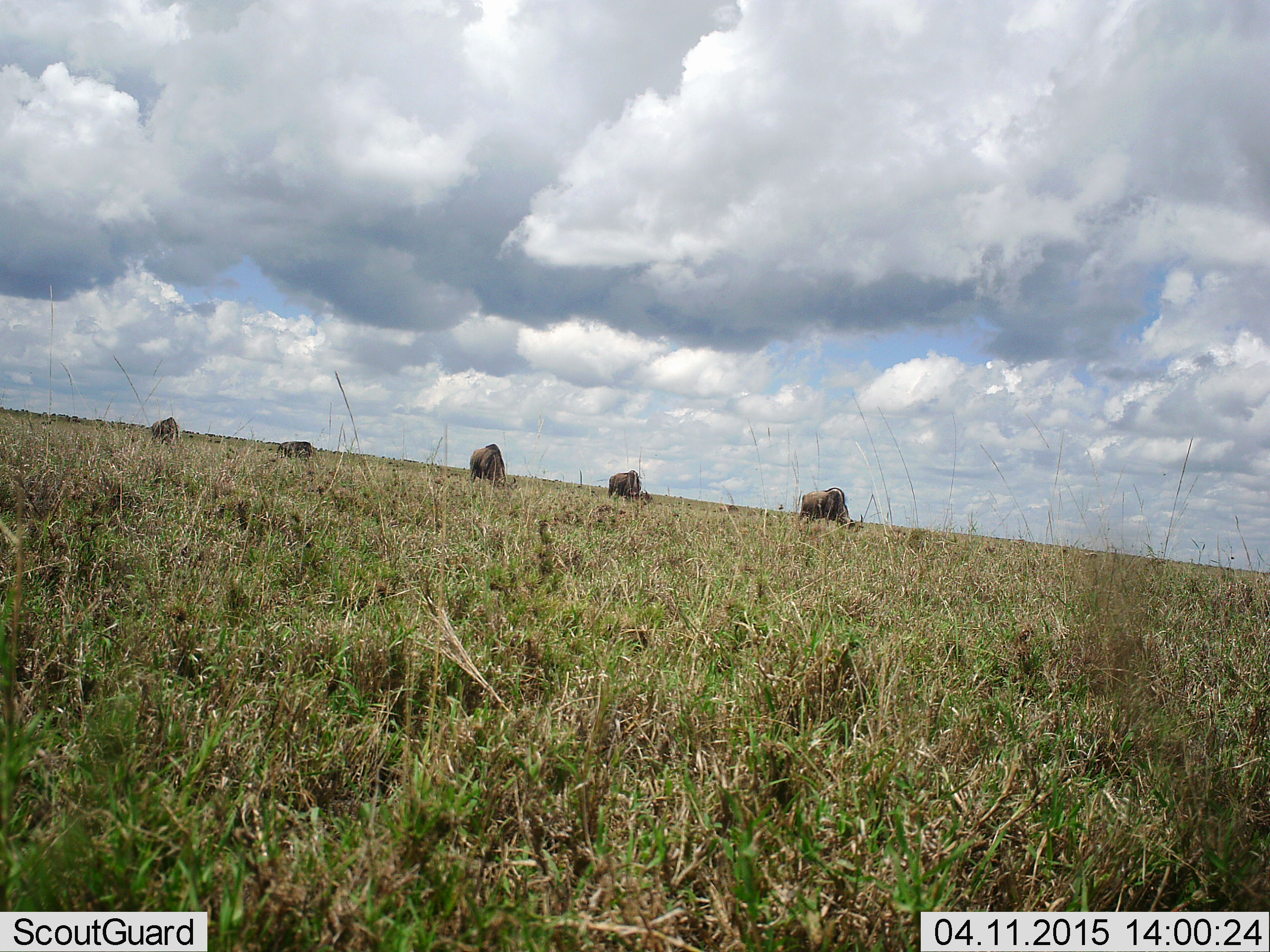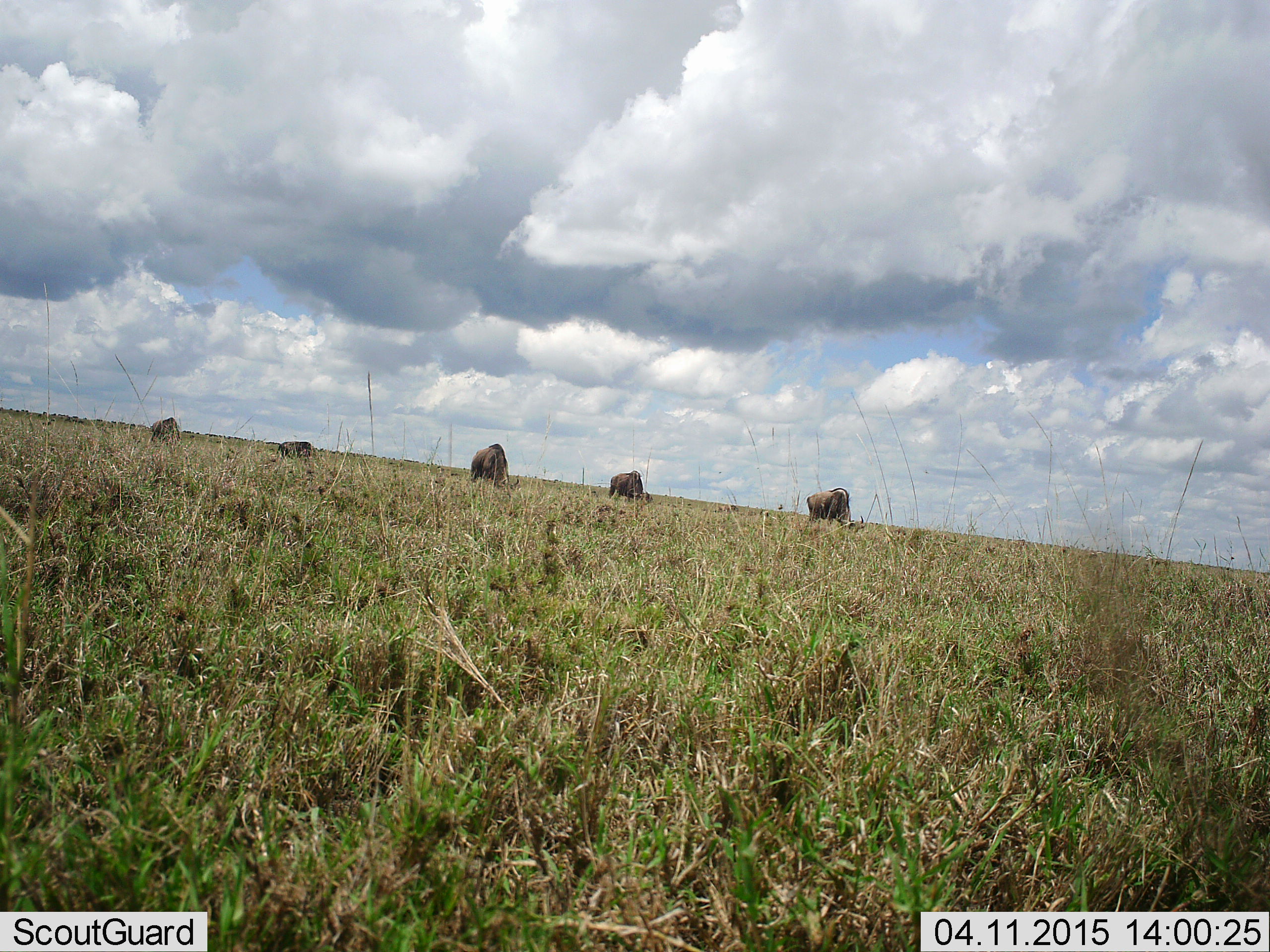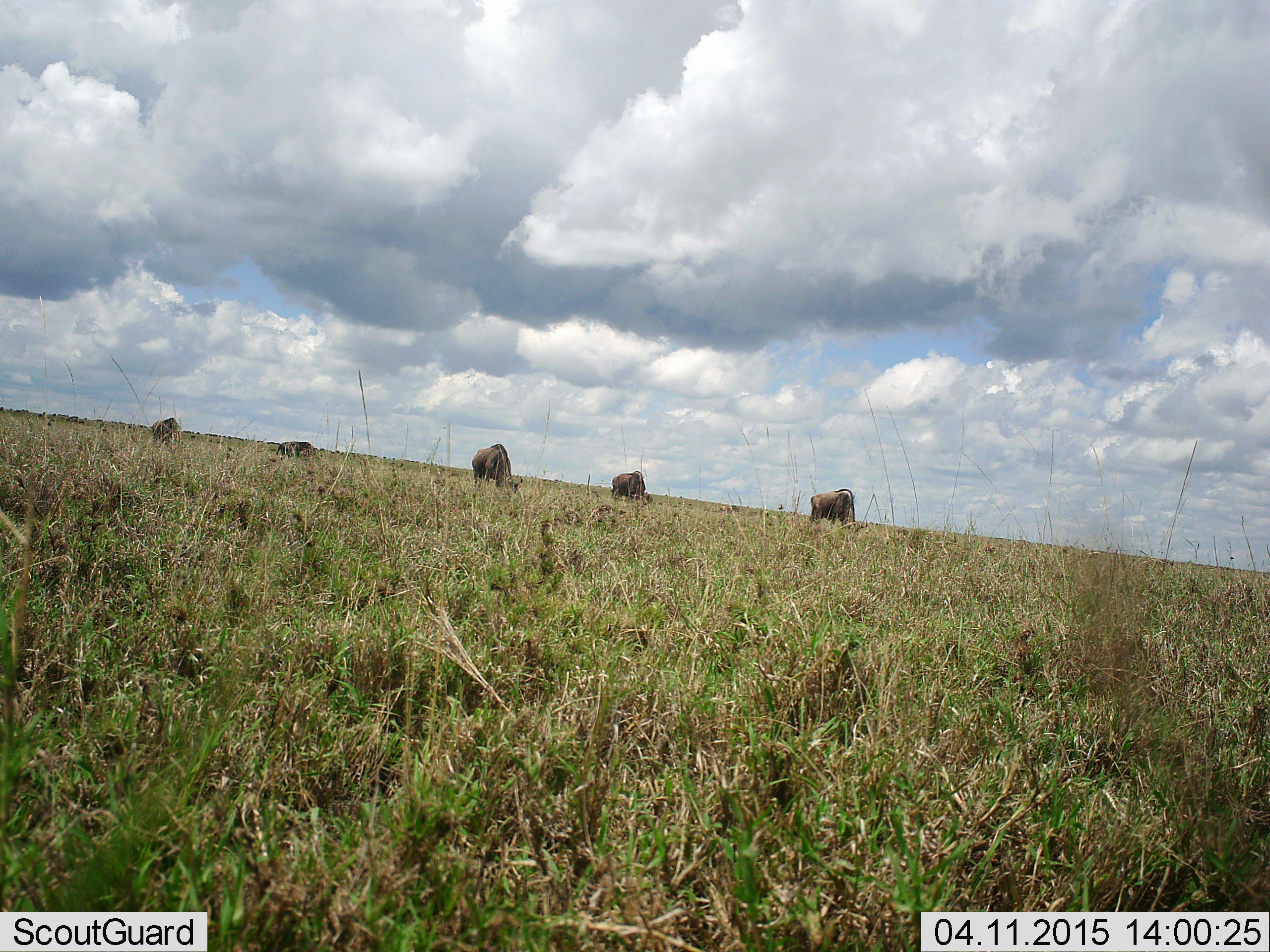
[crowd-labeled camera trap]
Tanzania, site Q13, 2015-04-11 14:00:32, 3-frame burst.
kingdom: Animalia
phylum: Chordata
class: Mammalia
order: Artiodactyla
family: Bovidae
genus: Connochaetes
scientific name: Connochaetes taurinus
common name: blue wildebeest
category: wildebeest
Wildebeest (blue wildebeest) (Connochaetes taurinus), count 5. Behavior (volunteer vote fractions): standing 10%, resting 0%, moving 10%, interacting 0%. Young present (vote fraction): 0%. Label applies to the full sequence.